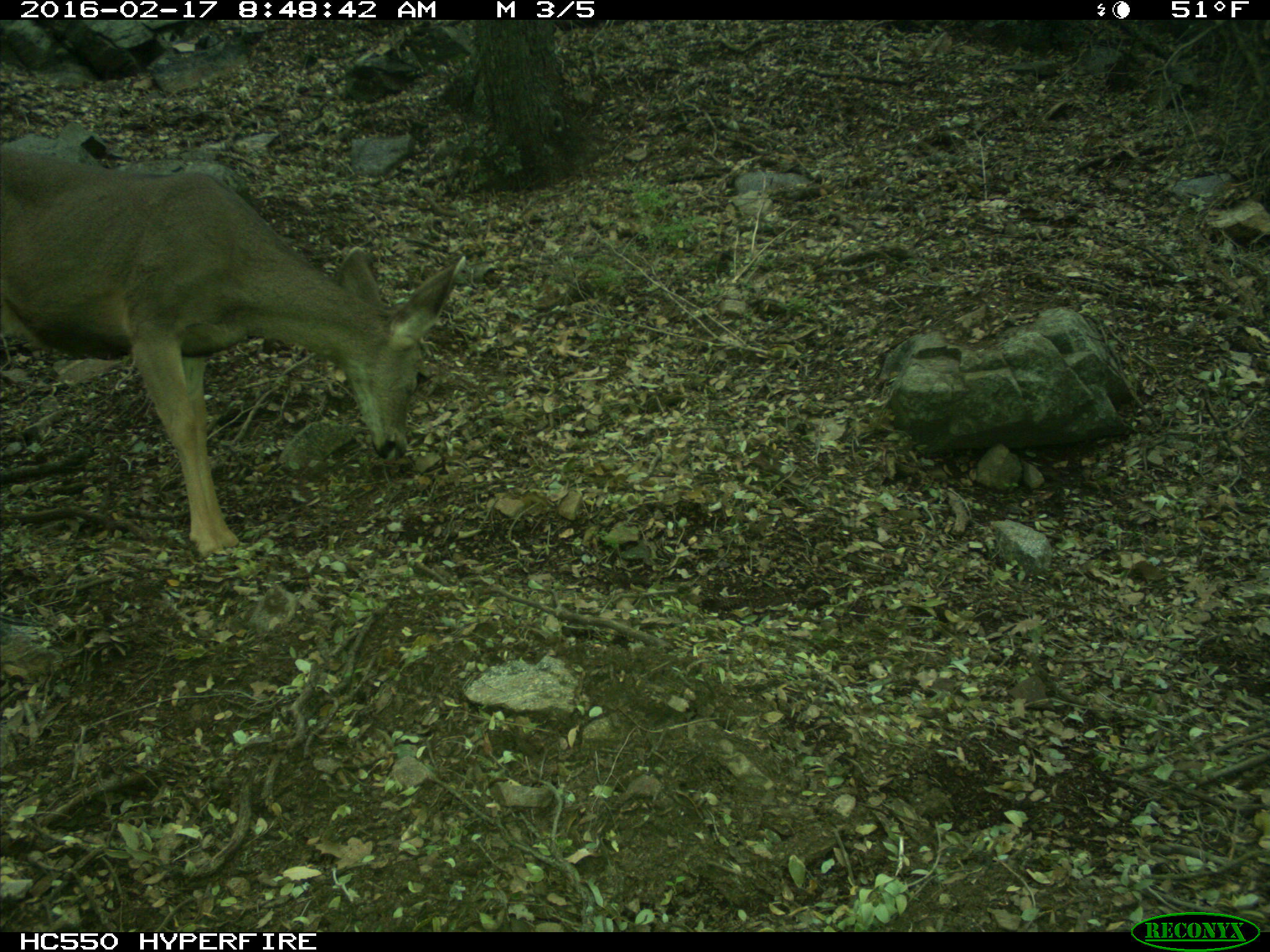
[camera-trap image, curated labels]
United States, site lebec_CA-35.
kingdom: Animalia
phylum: Chordata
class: Mammalia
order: Artiodactyla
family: Cervidae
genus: Odocoileus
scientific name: Odocoileus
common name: deer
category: unidentified deer